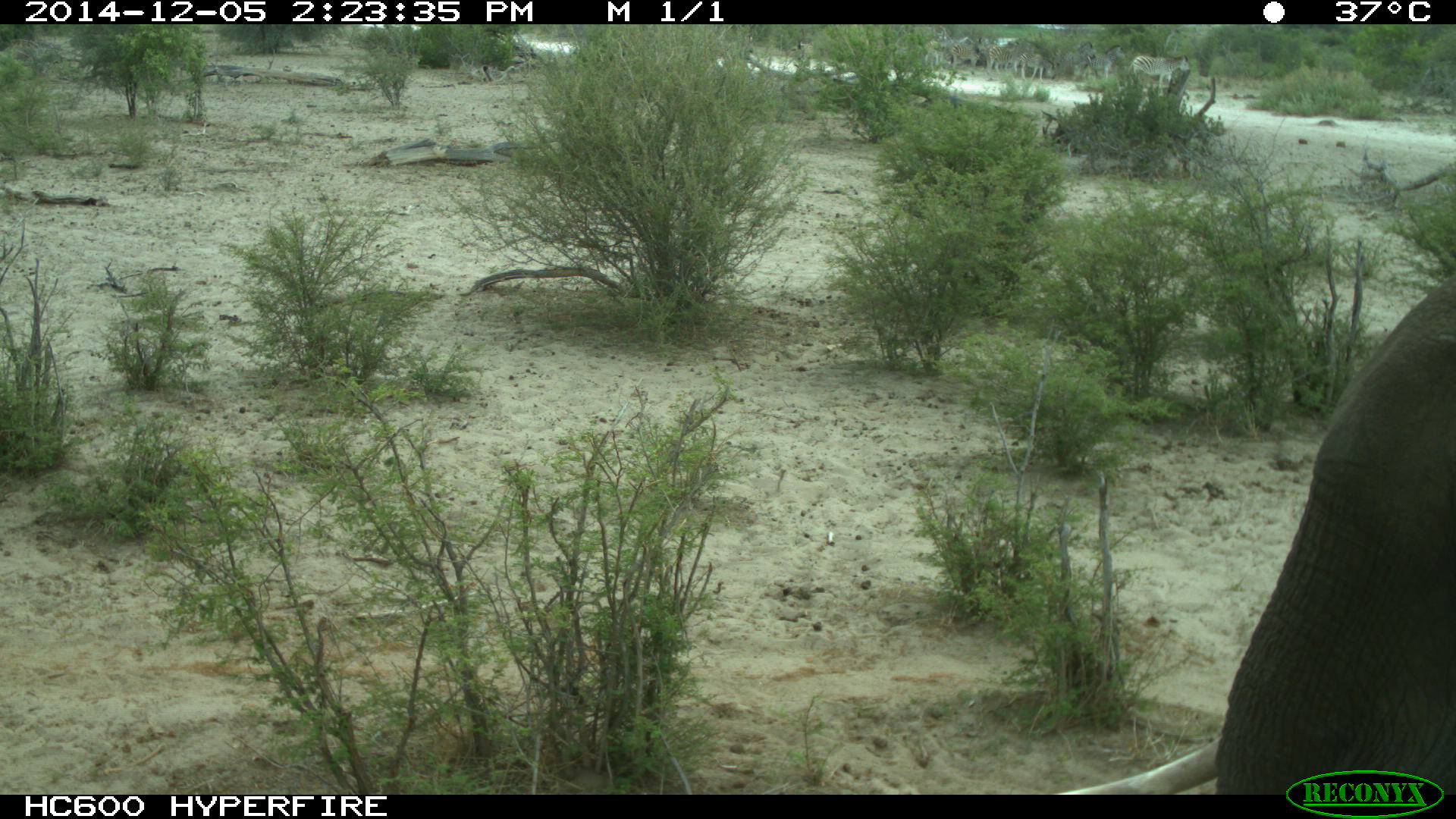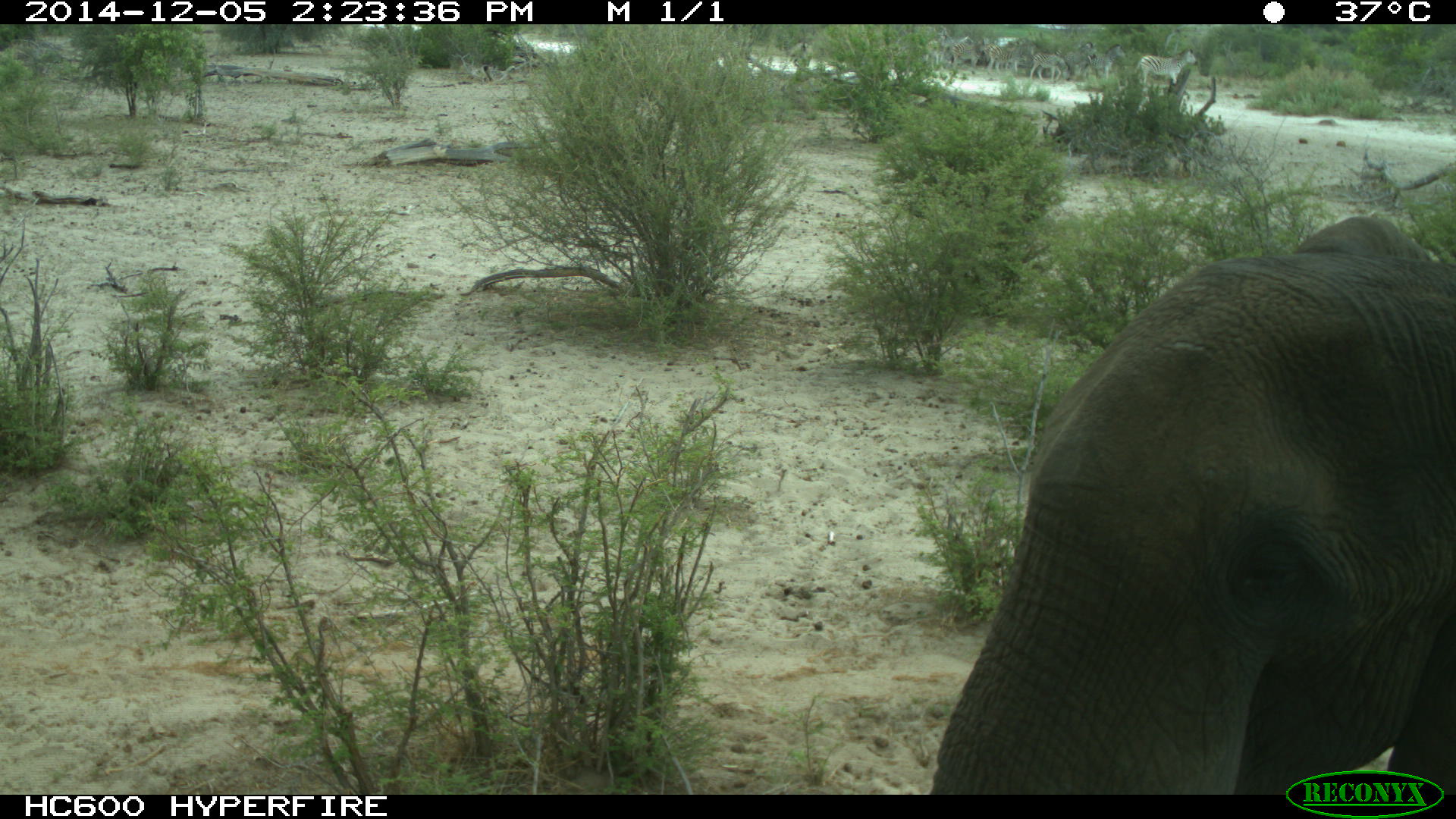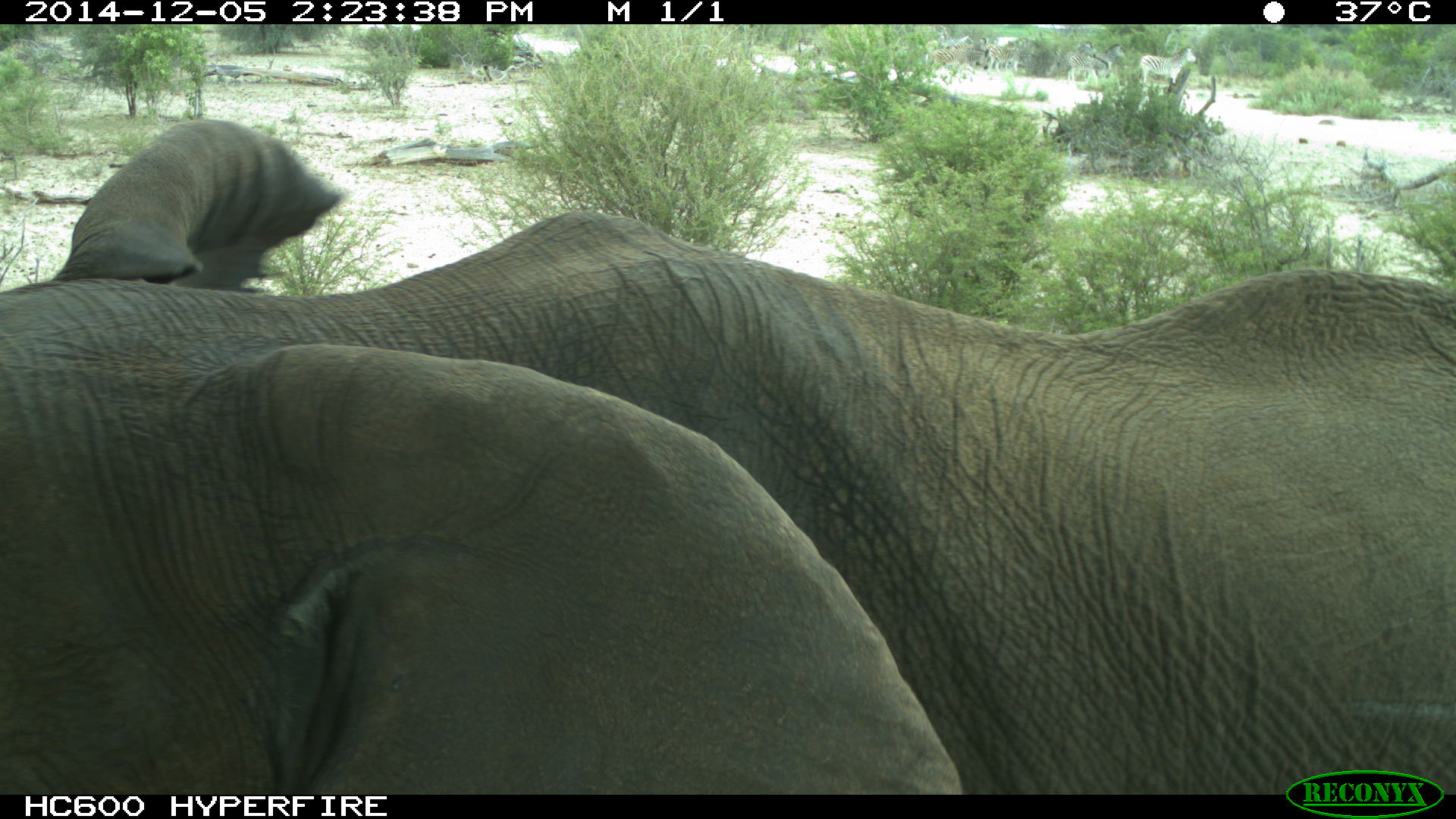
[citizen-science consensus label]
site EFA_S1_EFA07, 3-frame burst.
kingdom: Animalia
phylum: Chordata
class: Mammalia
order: Proboscidea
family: Elephantidae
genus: Loxodonta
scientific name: Loxodonta africana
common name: african bush elephant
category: elephant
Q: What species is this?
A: Elephant (african bush elephant) (Loxodonta africana).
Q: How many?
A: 1.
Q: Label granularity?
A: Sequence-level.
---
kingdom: Animalia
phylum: Chordata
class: Mammalia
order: Perissodactyla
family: Equidae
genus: Equus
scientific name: Equus quagga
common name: plains zebra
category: zebraplains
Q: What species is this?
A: Zebraplains (plains zebra) (Equus quagga).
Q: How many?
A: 5.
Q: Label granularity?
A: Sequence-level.